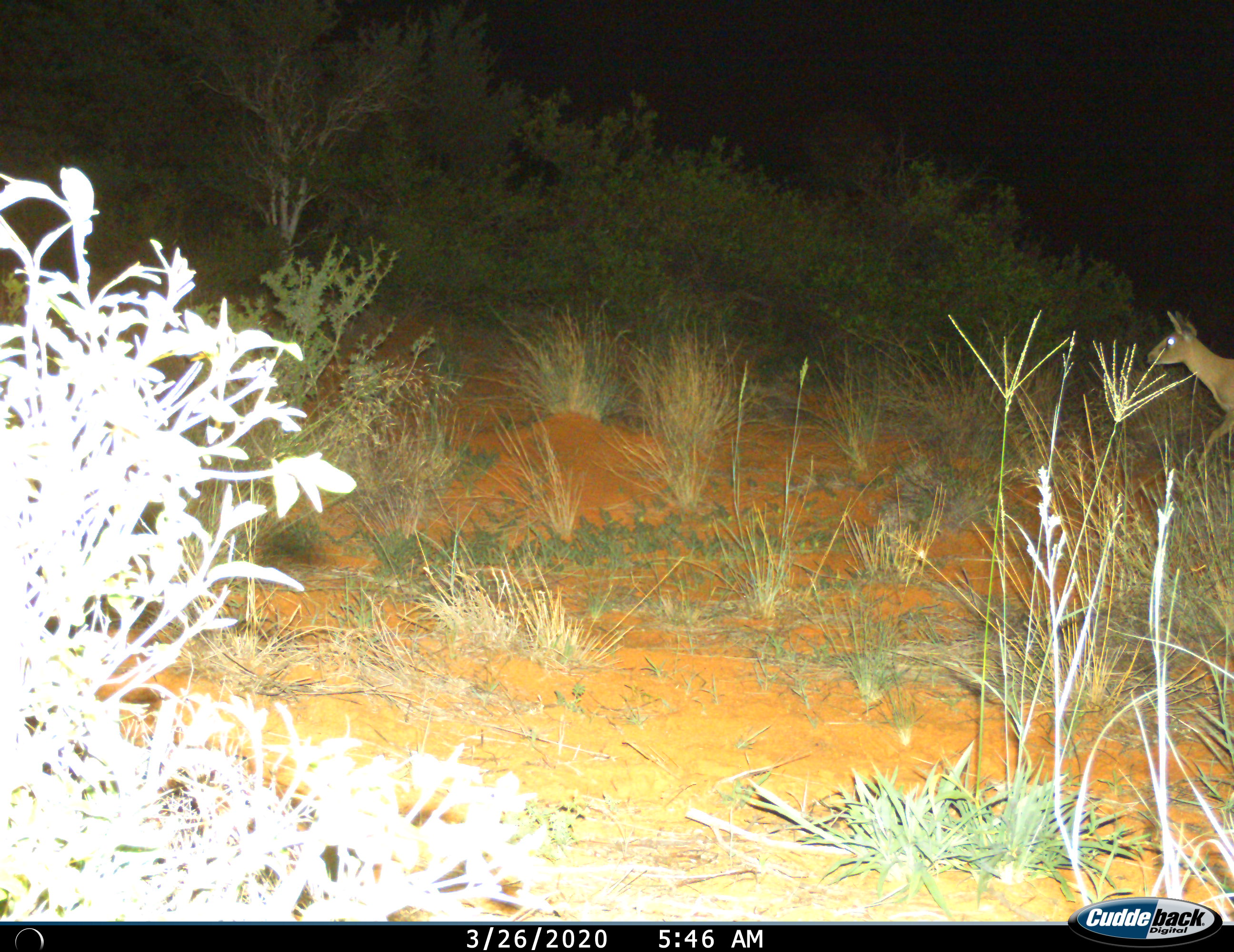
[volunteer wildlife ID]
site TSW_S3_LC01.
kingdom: Animalia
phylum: Chordata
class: Mammalia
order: Artiodactyla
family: Bovidae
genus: Sylvicapra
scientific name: Sylvicapra grimmia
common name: common duiker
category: duikercommongrey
Duikercommongrey (common duiker) (Sylvicapra grimmia), count 1. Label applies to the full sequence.